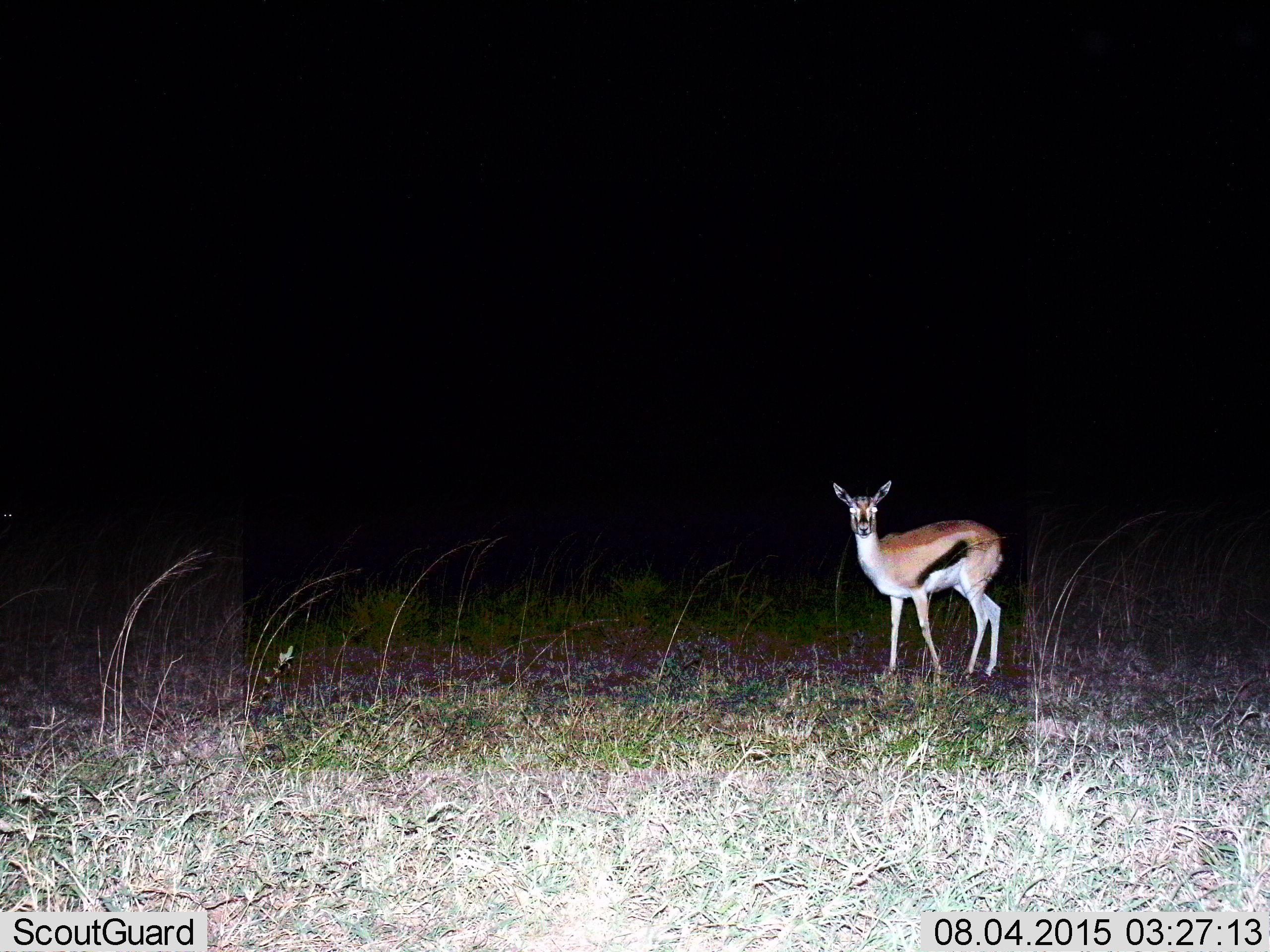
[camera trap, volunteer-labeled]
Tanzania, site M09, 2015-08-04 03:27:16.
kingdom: Animalia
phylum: Chordata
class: Mammalia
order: Artiodactyla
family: Bovidae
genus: Eudorcas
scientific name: Eudorcas thomsonii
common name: thomson's gazelle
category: gazellethomsons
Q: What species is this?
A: Gazellethomsons (thomson's gazelle) (Eudorcas thomsonii).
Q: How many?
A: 1.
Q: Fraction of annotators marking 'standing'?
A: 100%.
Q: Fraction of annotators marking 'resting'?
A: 0%.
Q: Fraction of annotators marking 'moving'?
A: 0%.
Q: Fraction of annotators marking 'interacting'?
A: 0%.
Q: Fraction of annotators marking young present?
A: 0%.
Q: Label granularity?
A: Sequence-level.